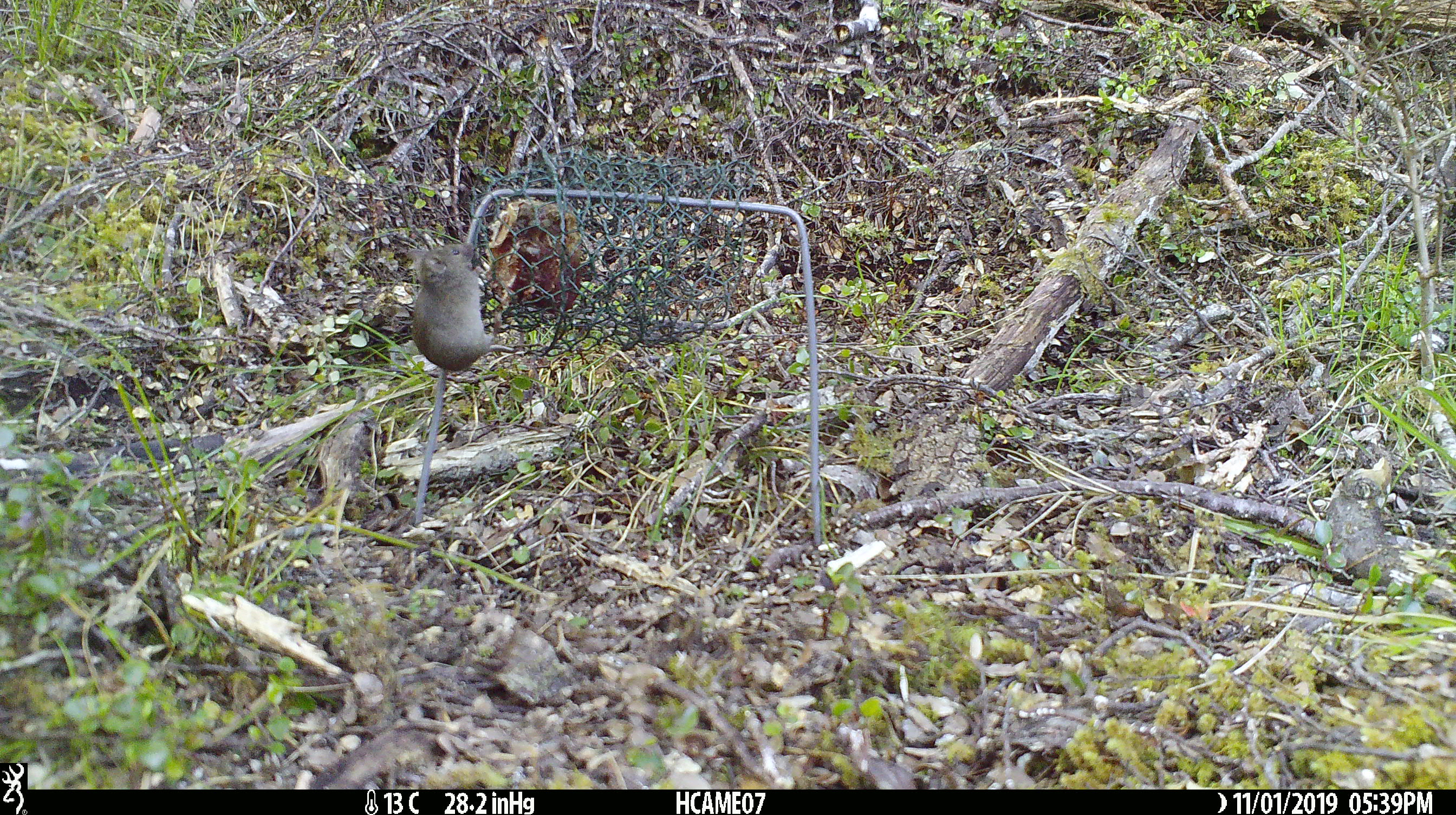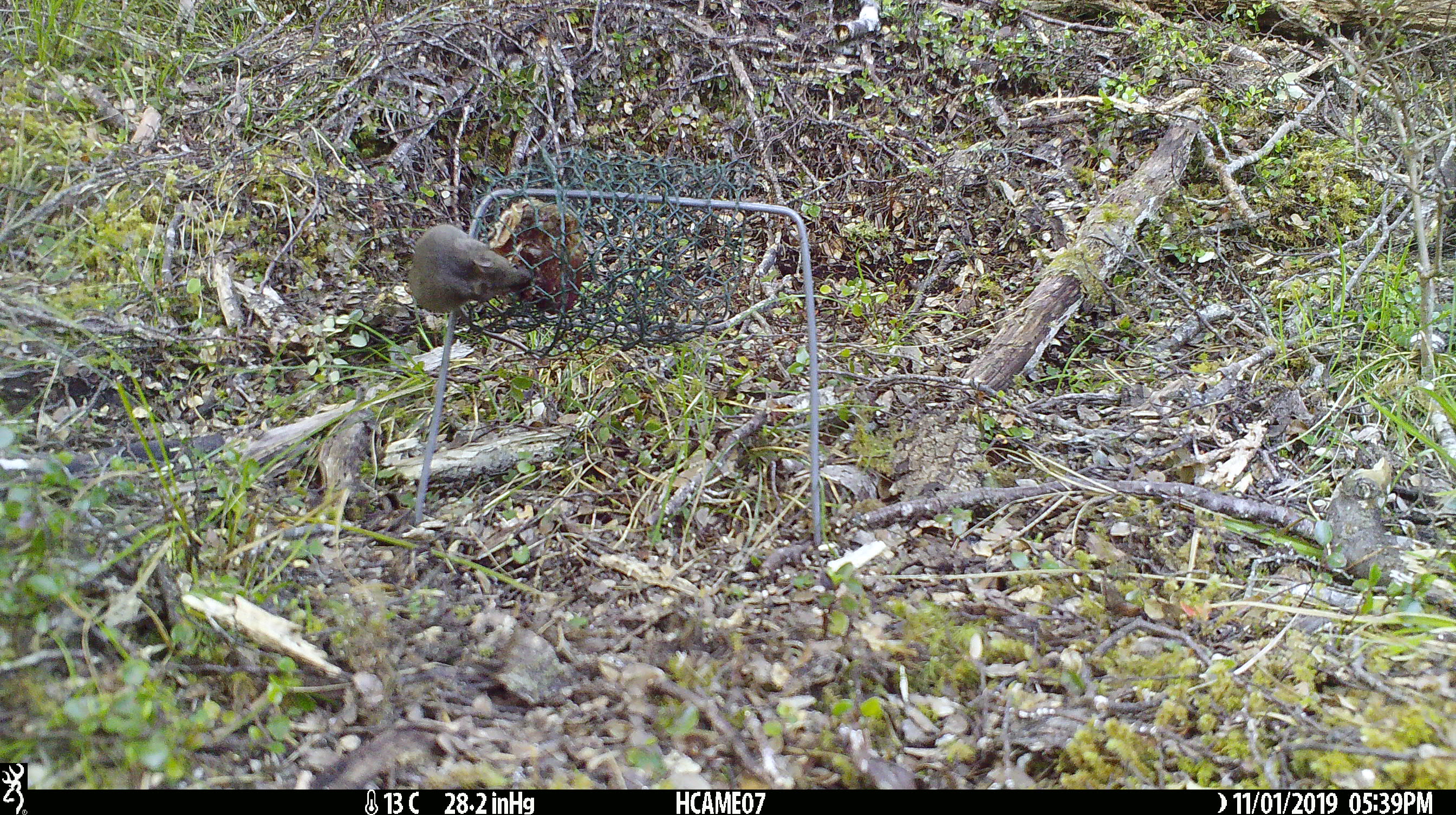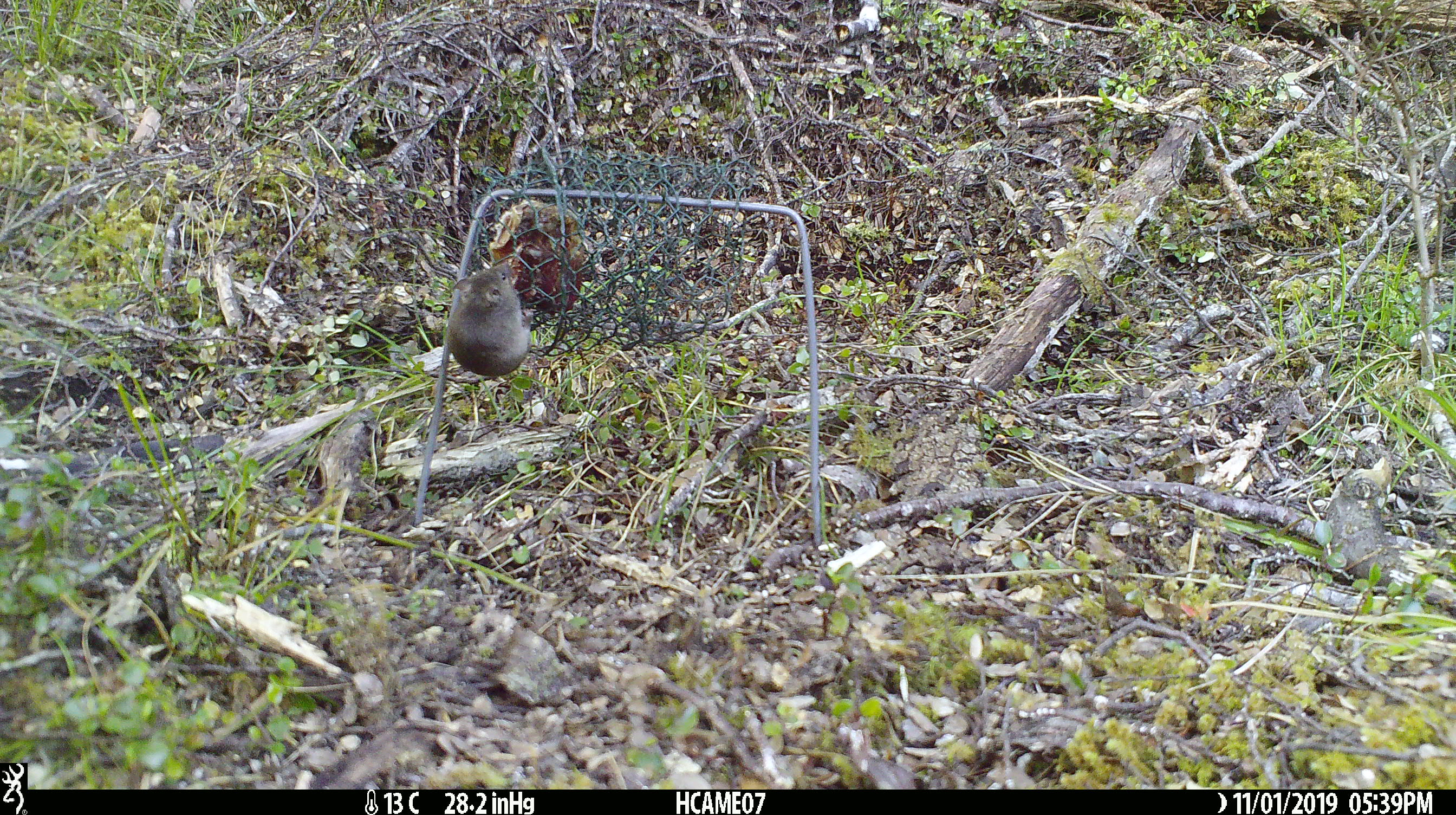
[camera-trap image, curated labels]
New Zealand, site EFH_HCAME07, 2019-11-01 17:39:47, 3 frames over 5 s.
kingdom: Animalia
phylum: Chordata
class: Mammalia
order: Rodentia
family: Muridae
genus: Mus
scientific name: Mus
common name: mouse